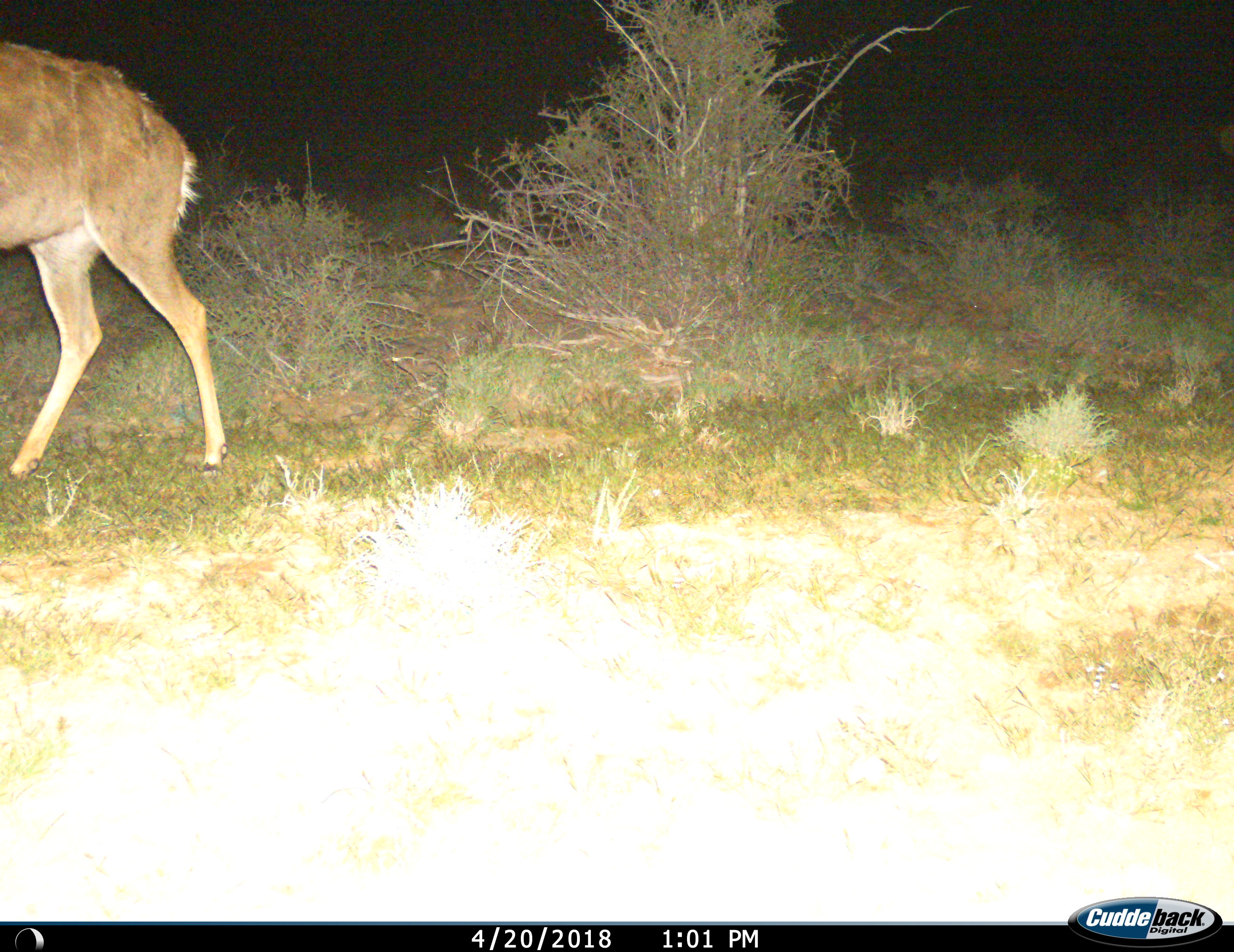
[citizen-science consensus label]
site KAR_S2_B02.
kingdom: Animalia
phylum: Chordata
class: Mammalia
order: Artiodactyla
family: Bovidae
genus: Tragelaphus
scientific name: Tragelaphus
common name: kudu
Kudu (Tragelaphus), count 1. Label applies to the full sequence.